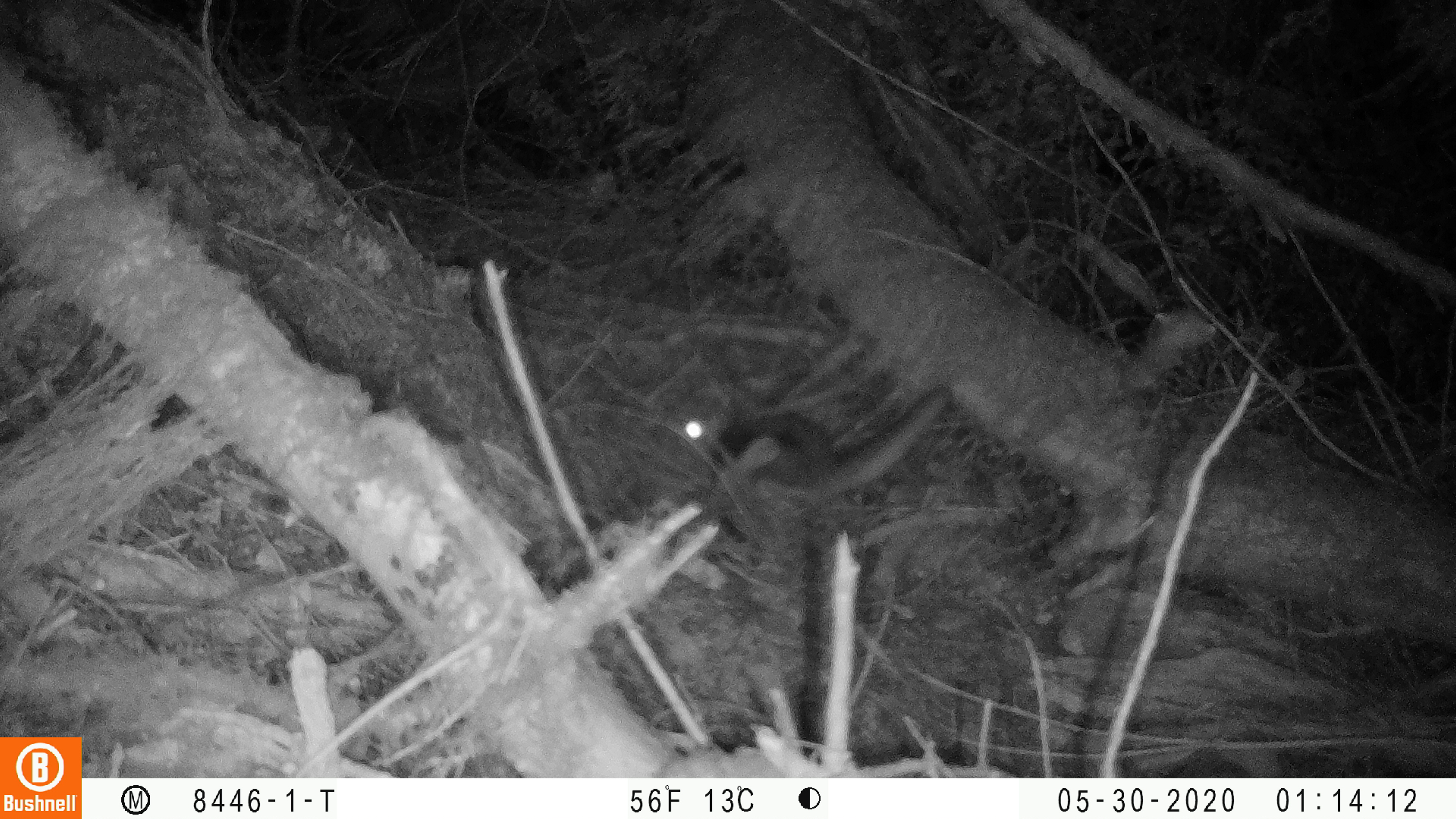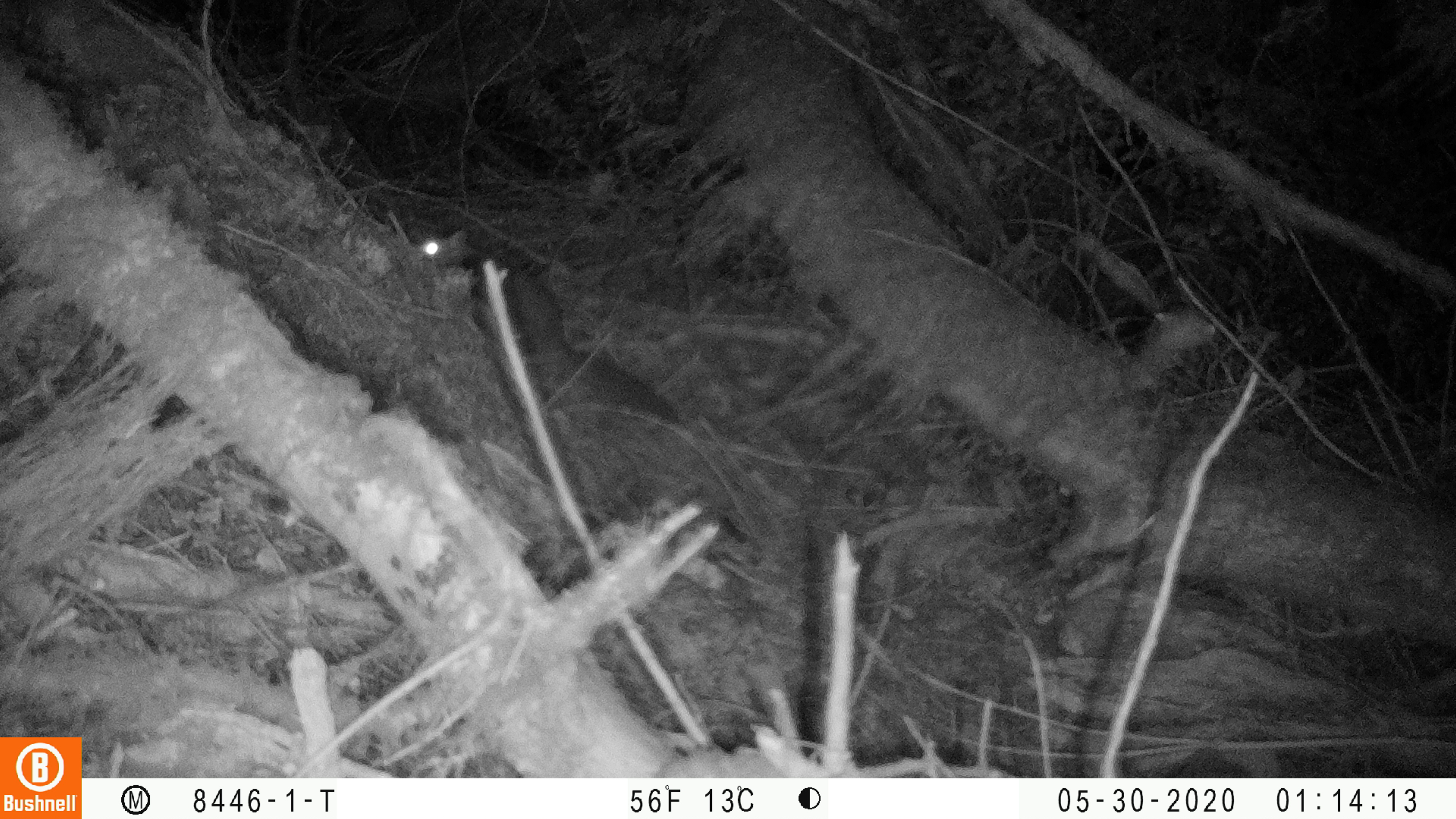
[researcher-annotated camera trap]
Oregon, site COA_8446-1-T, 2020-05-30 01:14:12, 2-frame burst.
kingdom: Animalia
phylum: Chordata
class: Mammalia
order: Rodentia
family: Sciuridae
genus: Glaucomys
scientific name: Glaucomys oregonensis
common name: humboldt's flying squirrel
Humboldt's flying squirrel (Glaucomys oregonensis).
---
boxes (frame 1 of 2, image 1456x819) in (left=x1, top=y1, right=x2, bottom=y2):
humboldt's flying squirrel: (left=674, top=371, right=972, bottom=509)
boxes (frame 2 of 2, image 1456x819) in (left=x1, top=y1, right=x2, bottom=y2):
humboldt's flying squirrel: (left=415, top=222, right=695, bottom=431)